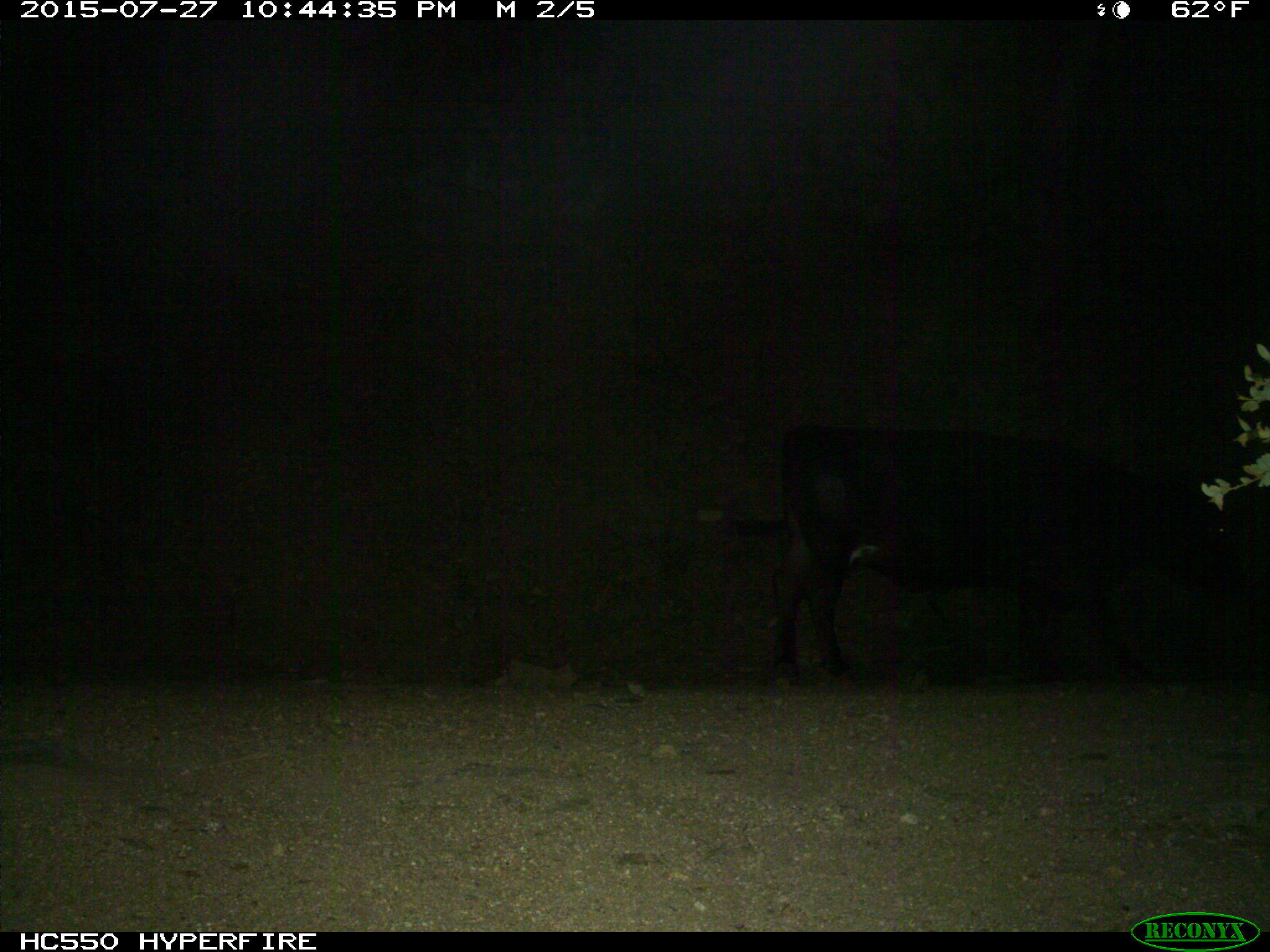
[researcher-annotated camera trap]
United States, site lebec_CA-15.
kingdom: Animalia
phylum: Chordata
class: Mammalia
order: Artiodactyla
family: Bovidae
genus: Bos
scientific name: Bos taurus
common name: domestic cow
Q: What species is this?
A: Bos taurus (domestic cow).